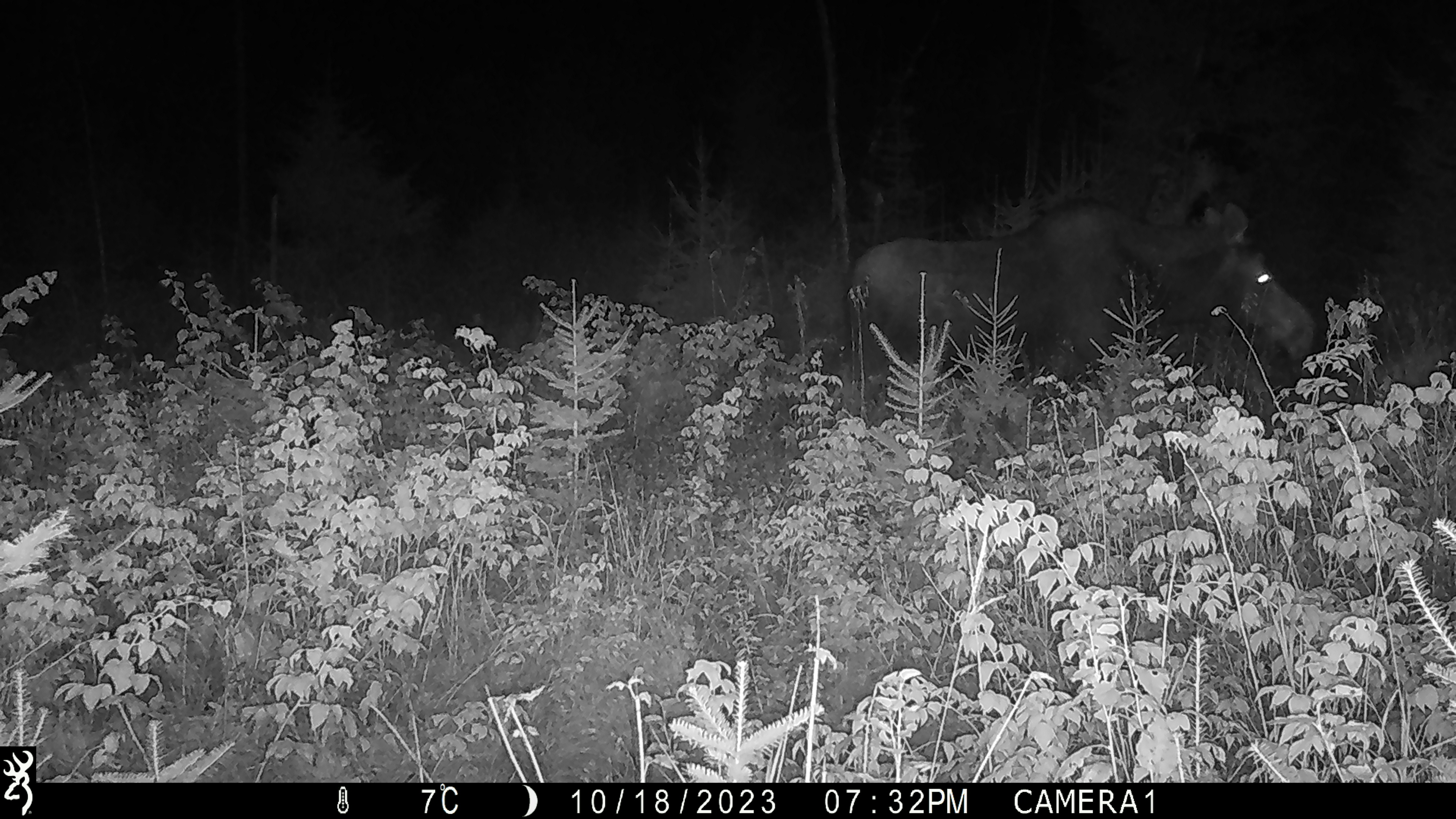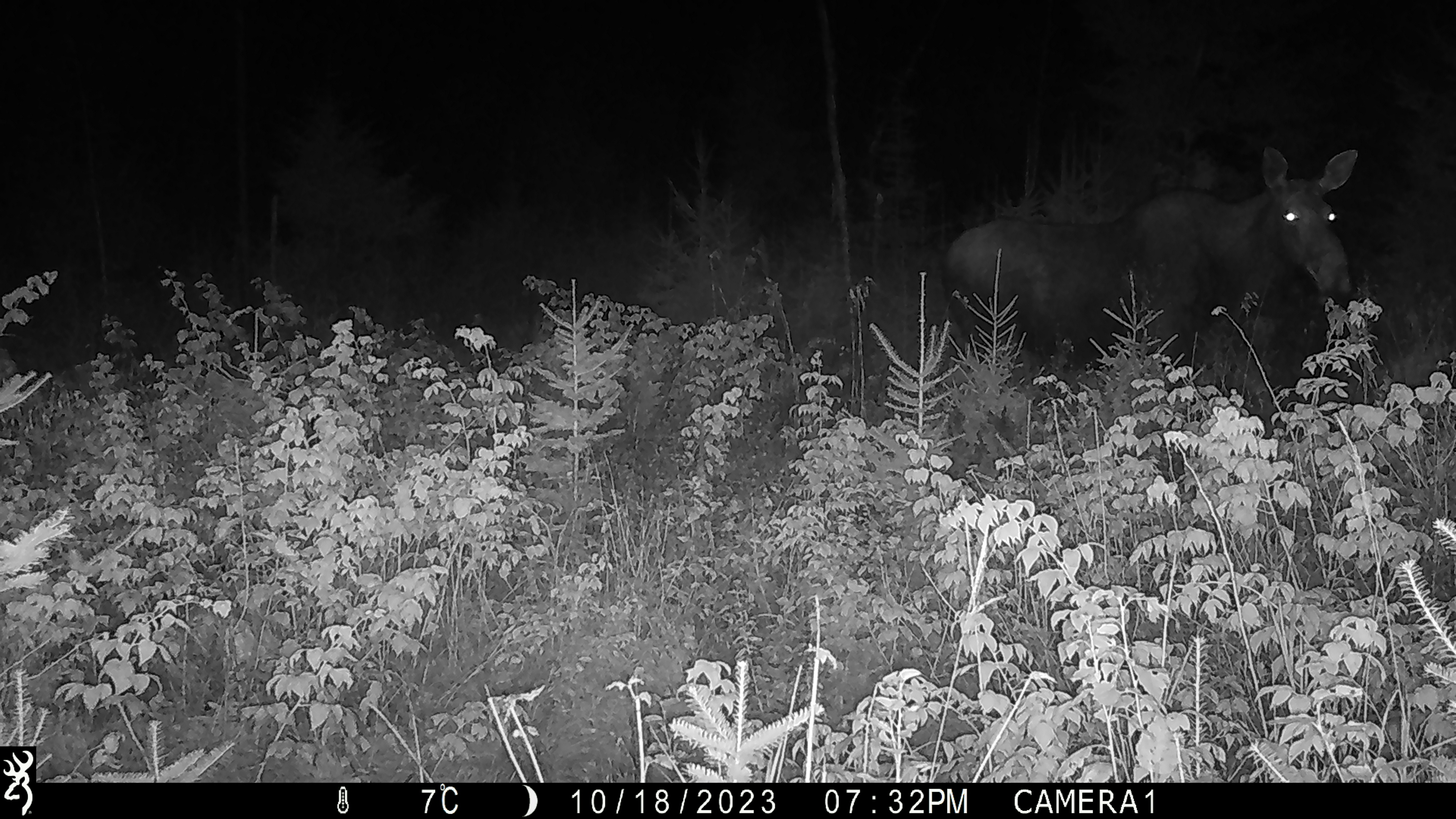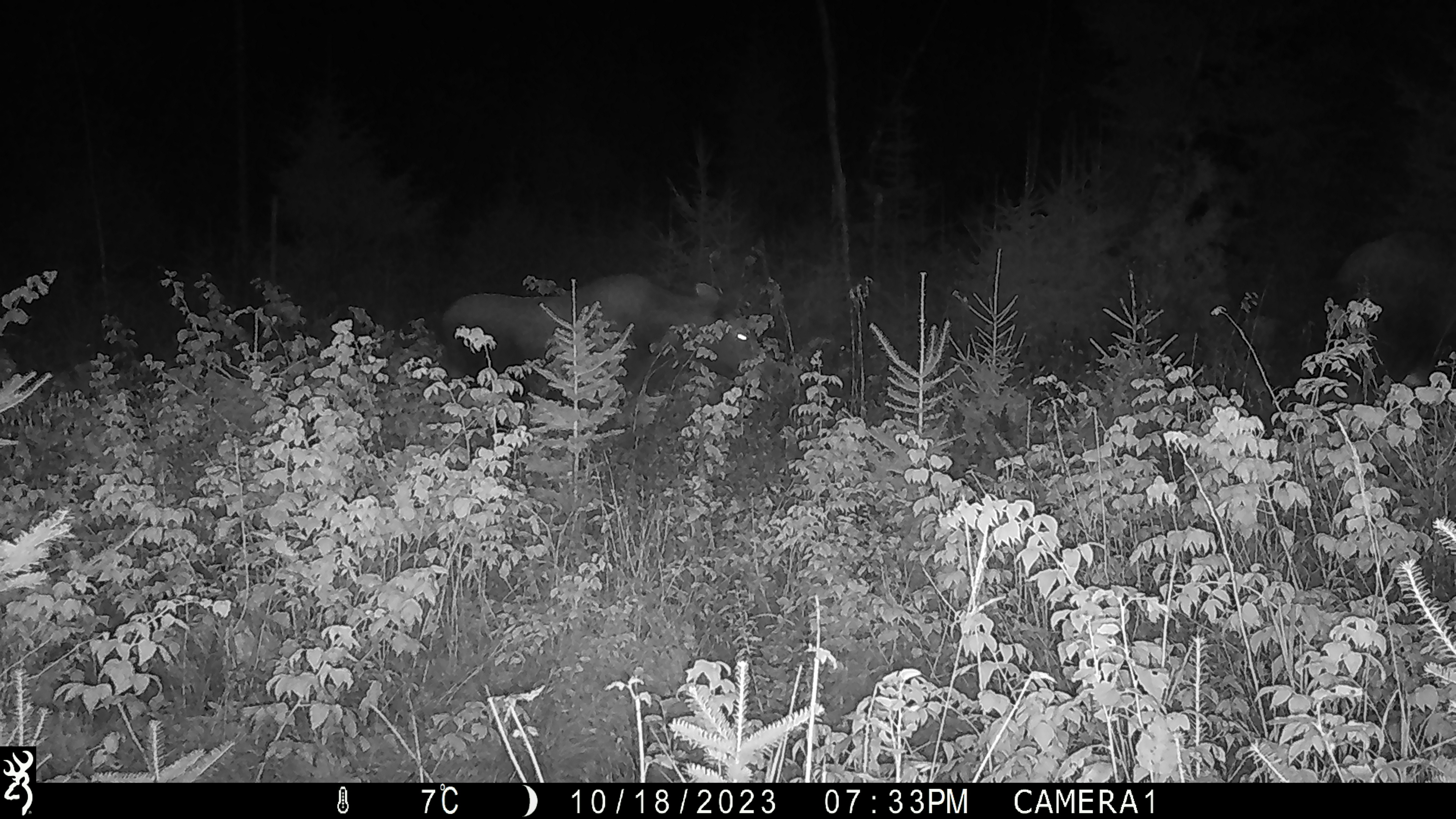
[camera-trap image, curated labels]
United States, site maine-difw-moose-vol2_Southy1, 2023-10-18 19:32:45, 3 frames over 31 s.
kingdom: Animalia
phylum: Chordata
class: Mammalia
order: Artiodactyla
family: Cervidae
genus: Alces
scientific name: Alces alces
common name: moose